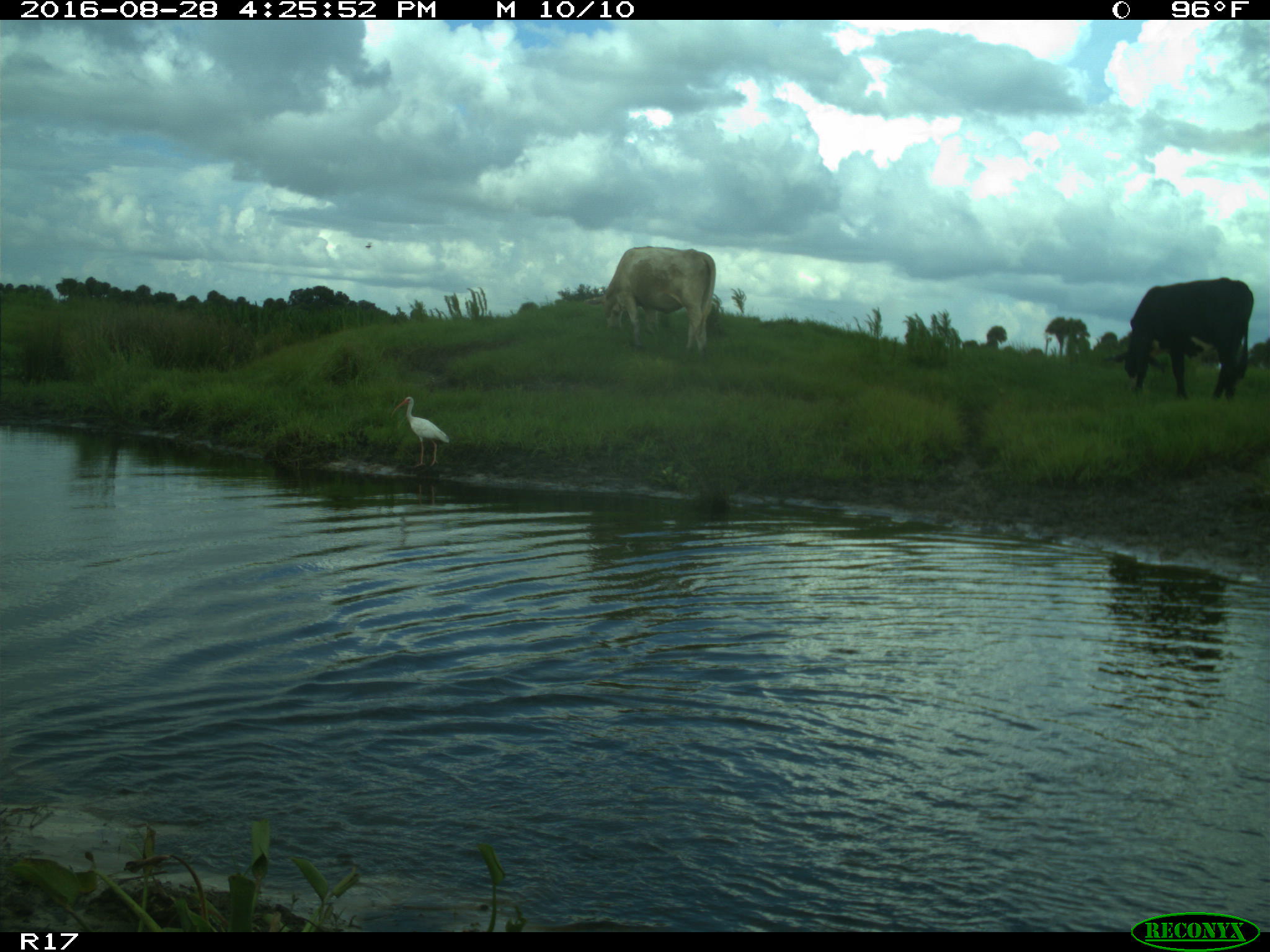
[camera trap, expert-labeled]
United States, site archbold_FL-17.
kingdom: Animalia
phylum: Chordata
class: Mammalia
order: Artiodactyla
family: Bovidae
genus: Bos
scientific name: Bos taurus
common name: domestic cow